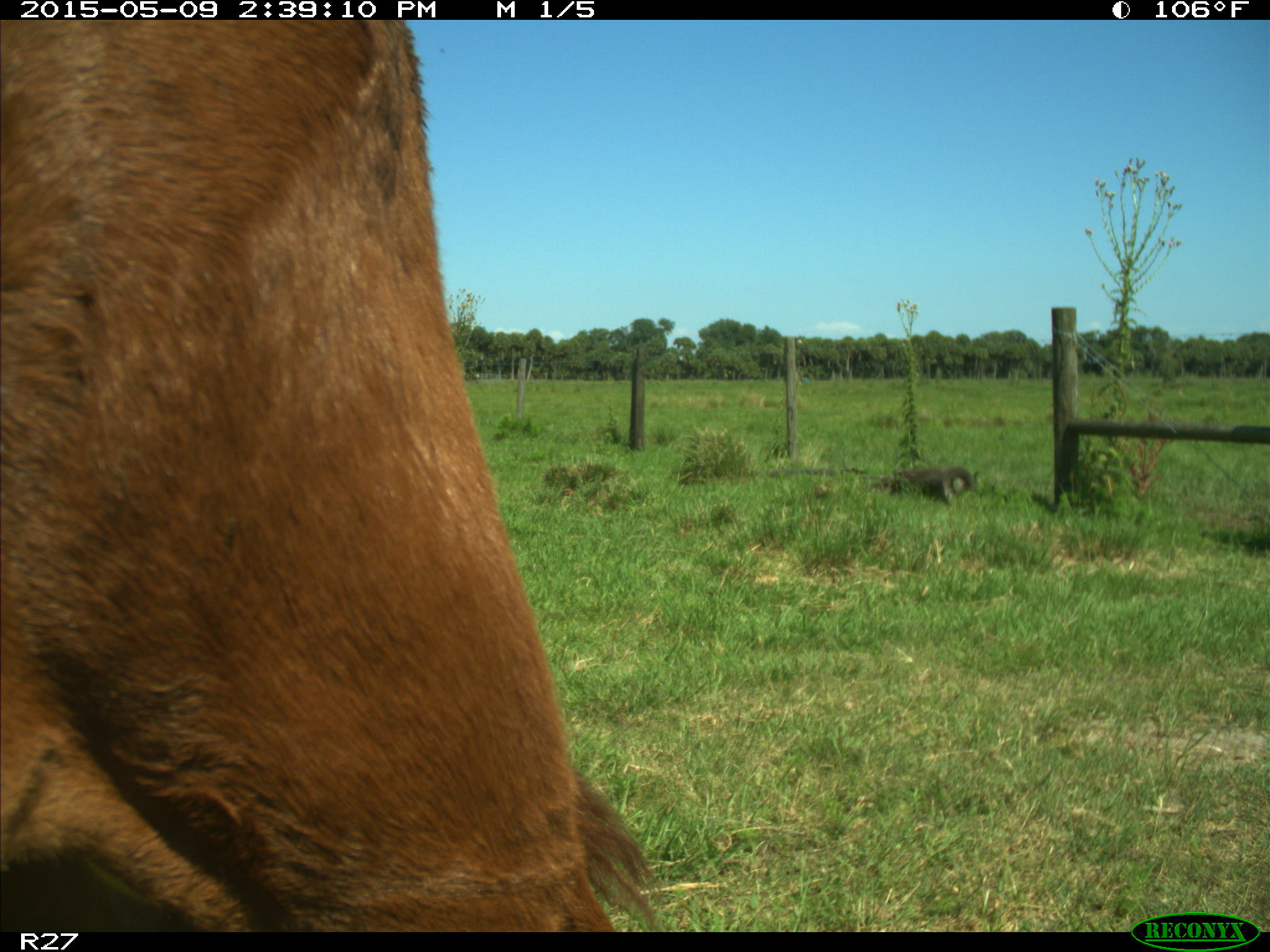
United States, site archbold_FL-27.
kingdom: Animalia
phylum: Chordata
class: Mammalia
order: Artiodactyla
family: Bovidae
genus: Bos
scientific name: Bos taurus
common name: domestic cow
Bos taurus (domestic cow).